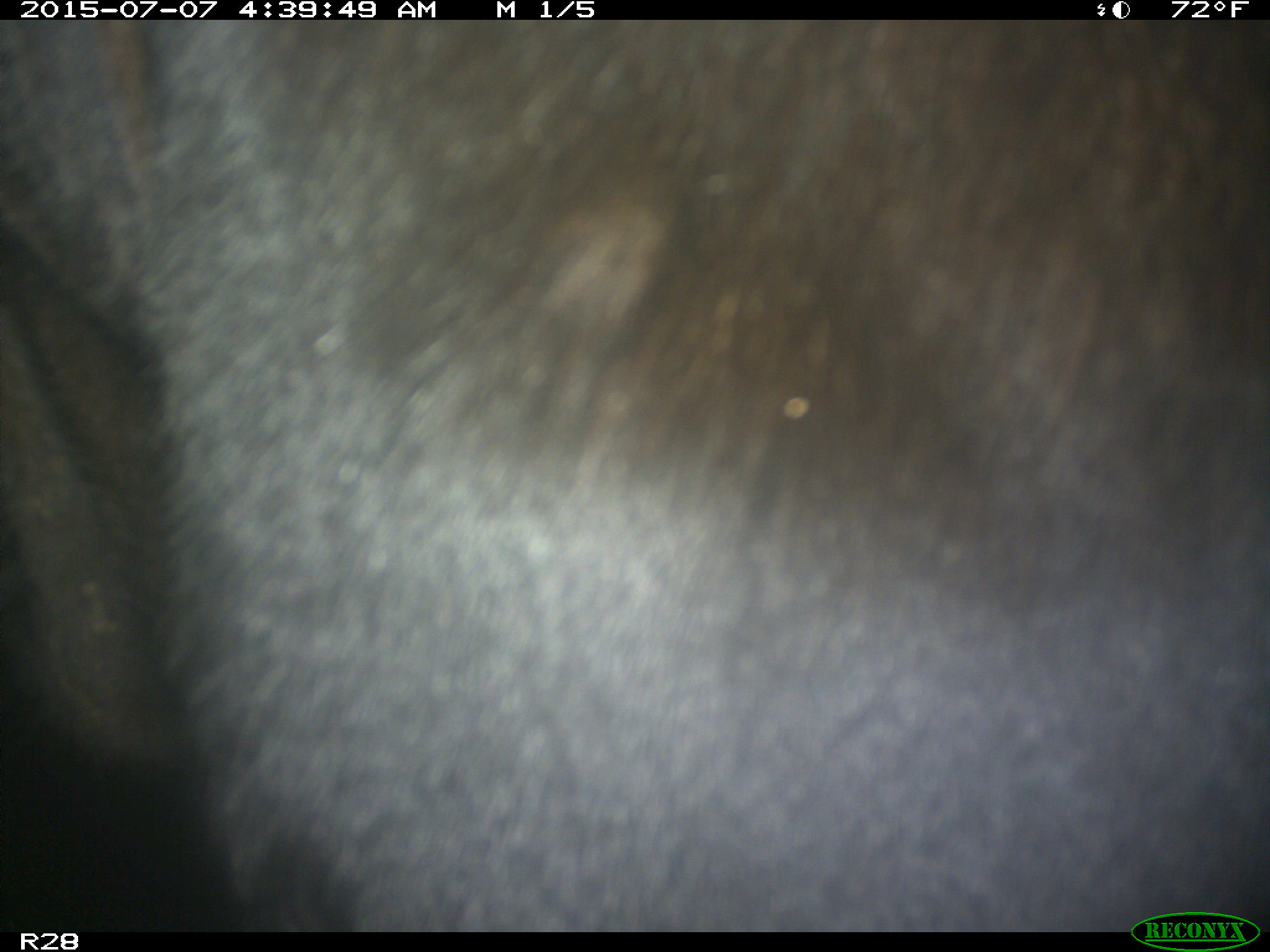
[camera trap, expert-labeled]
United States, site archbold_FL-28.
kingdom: Animalia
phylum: Chordata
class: Mammalia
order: Artiodactyla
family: Bovidae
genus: Bos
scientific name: Bos taurus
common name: domestic cow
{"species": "Bos taurus (domestic cow)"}